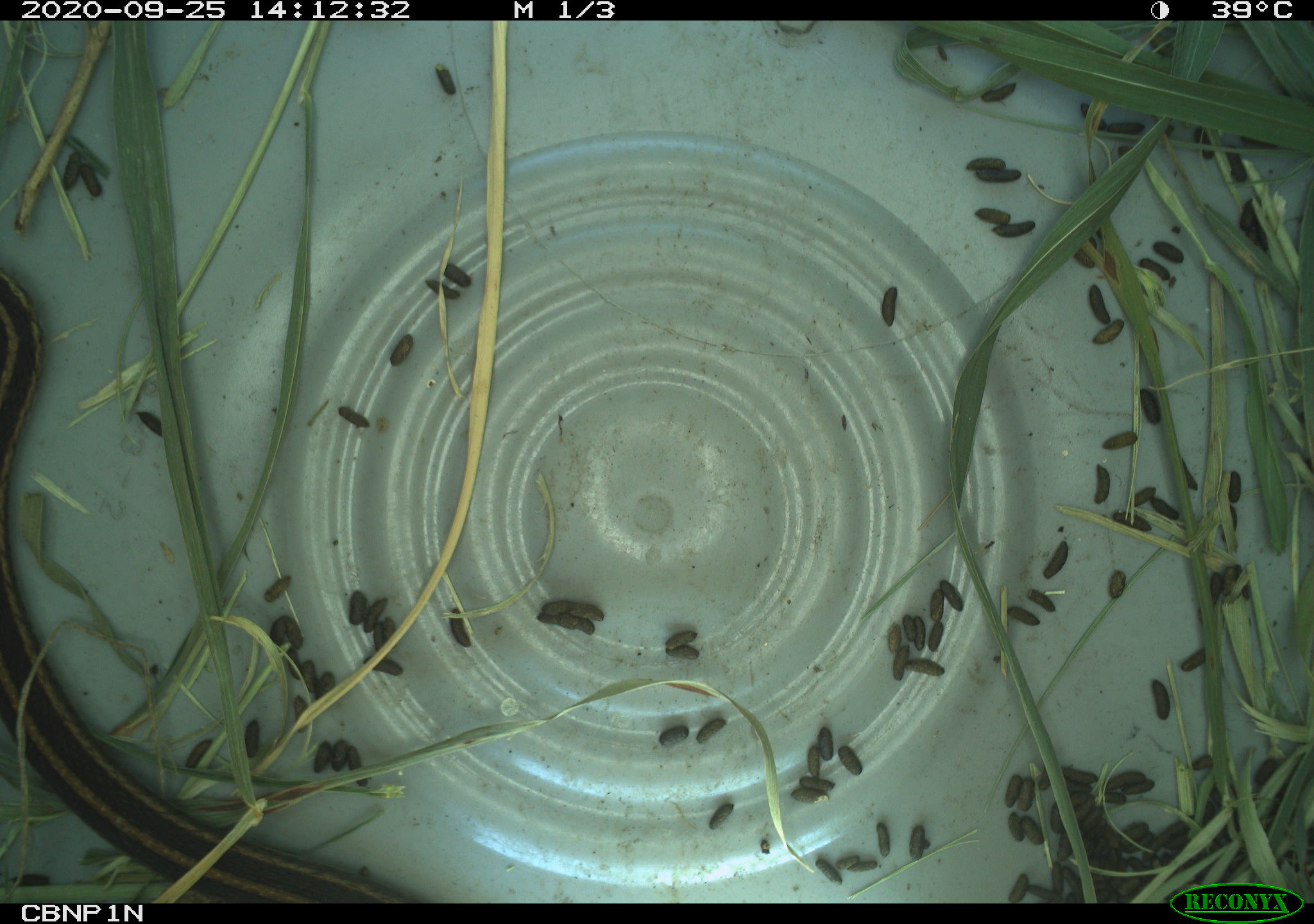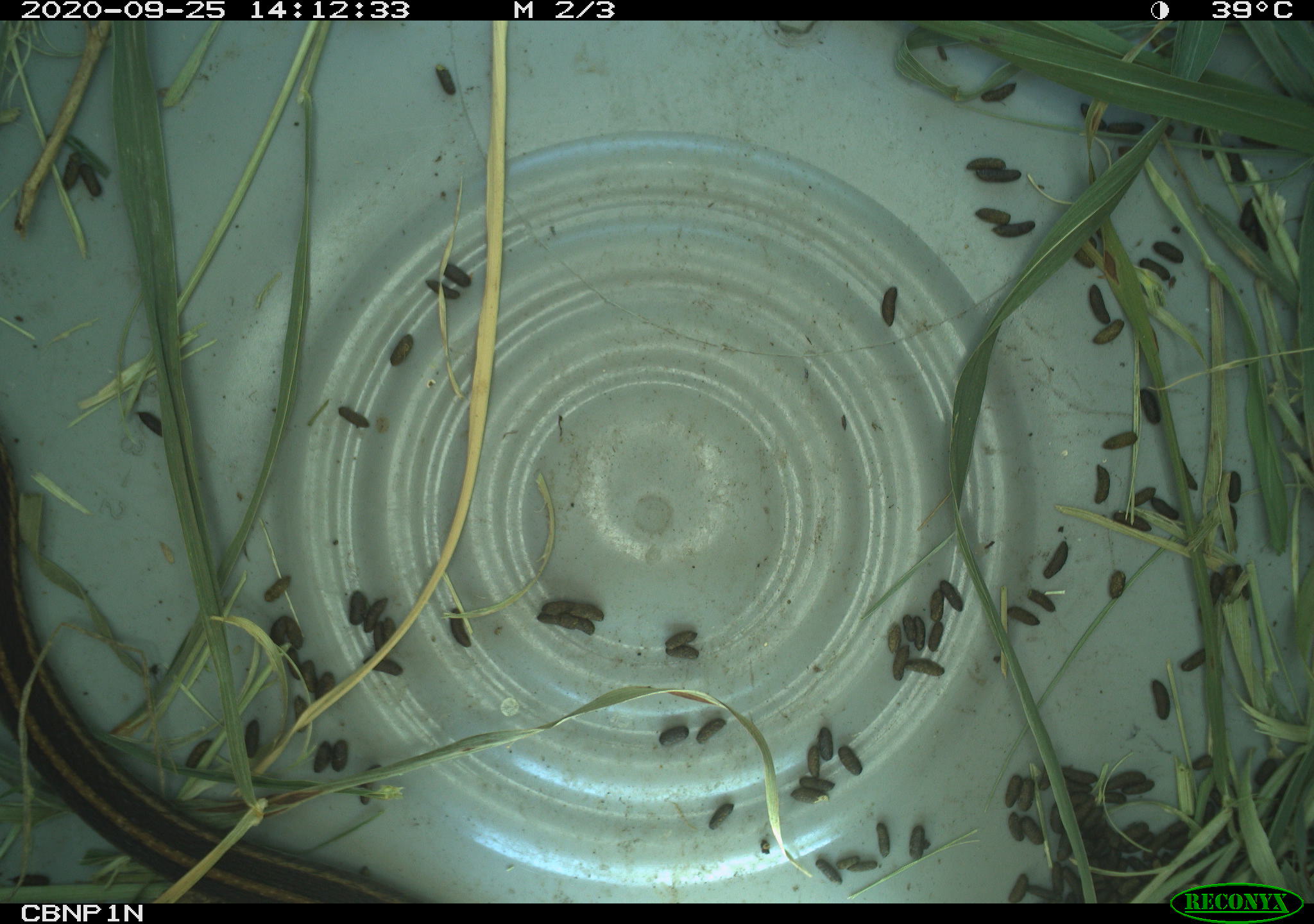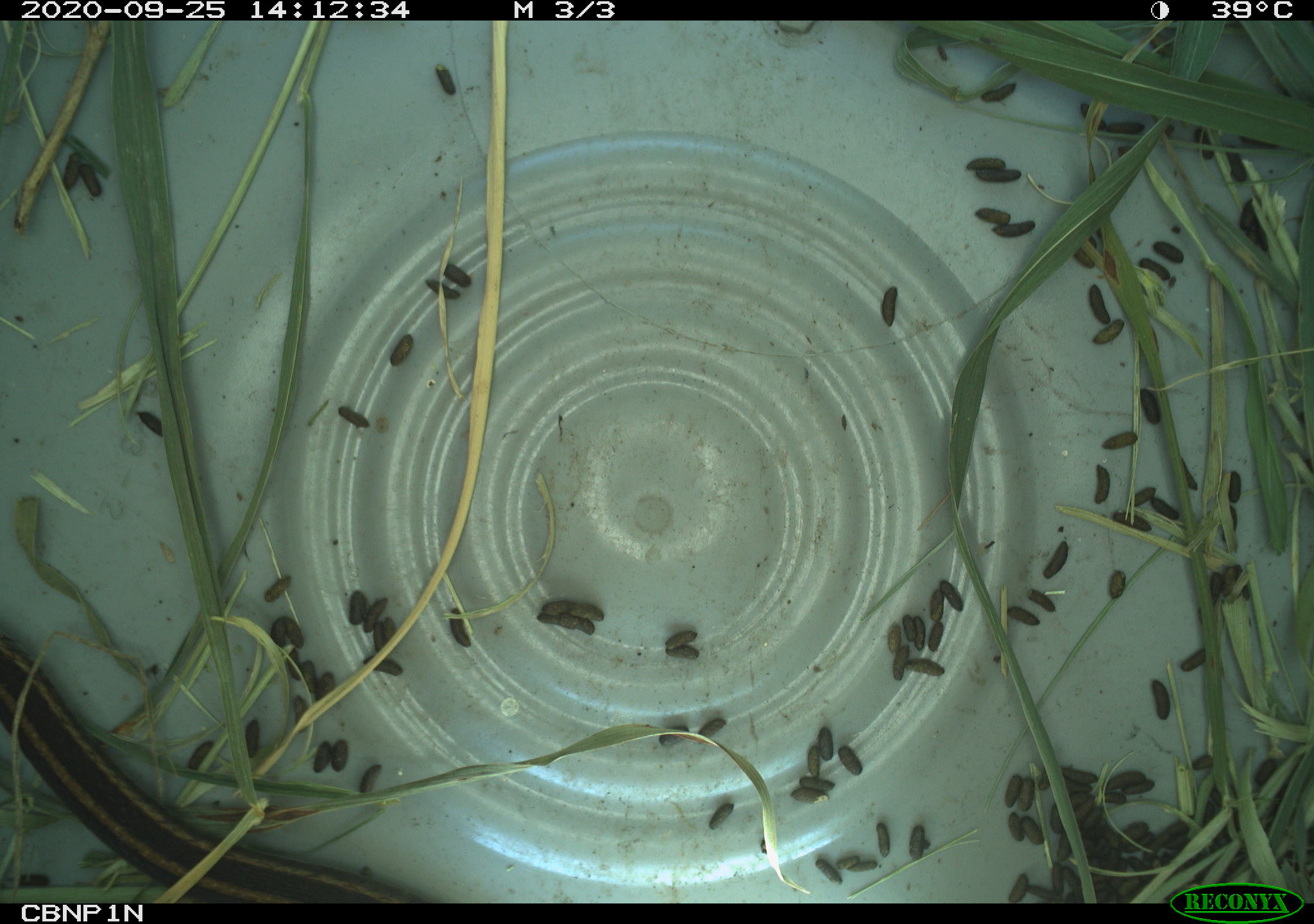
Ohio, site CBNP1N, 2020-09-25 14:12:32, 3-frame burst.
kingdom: Animalia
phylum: Chordata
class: Reptilia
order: Squamata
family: Colubridae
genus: Thamnophis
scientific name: Thamnophis sirtalis sirtalis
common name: eastern gartersnake